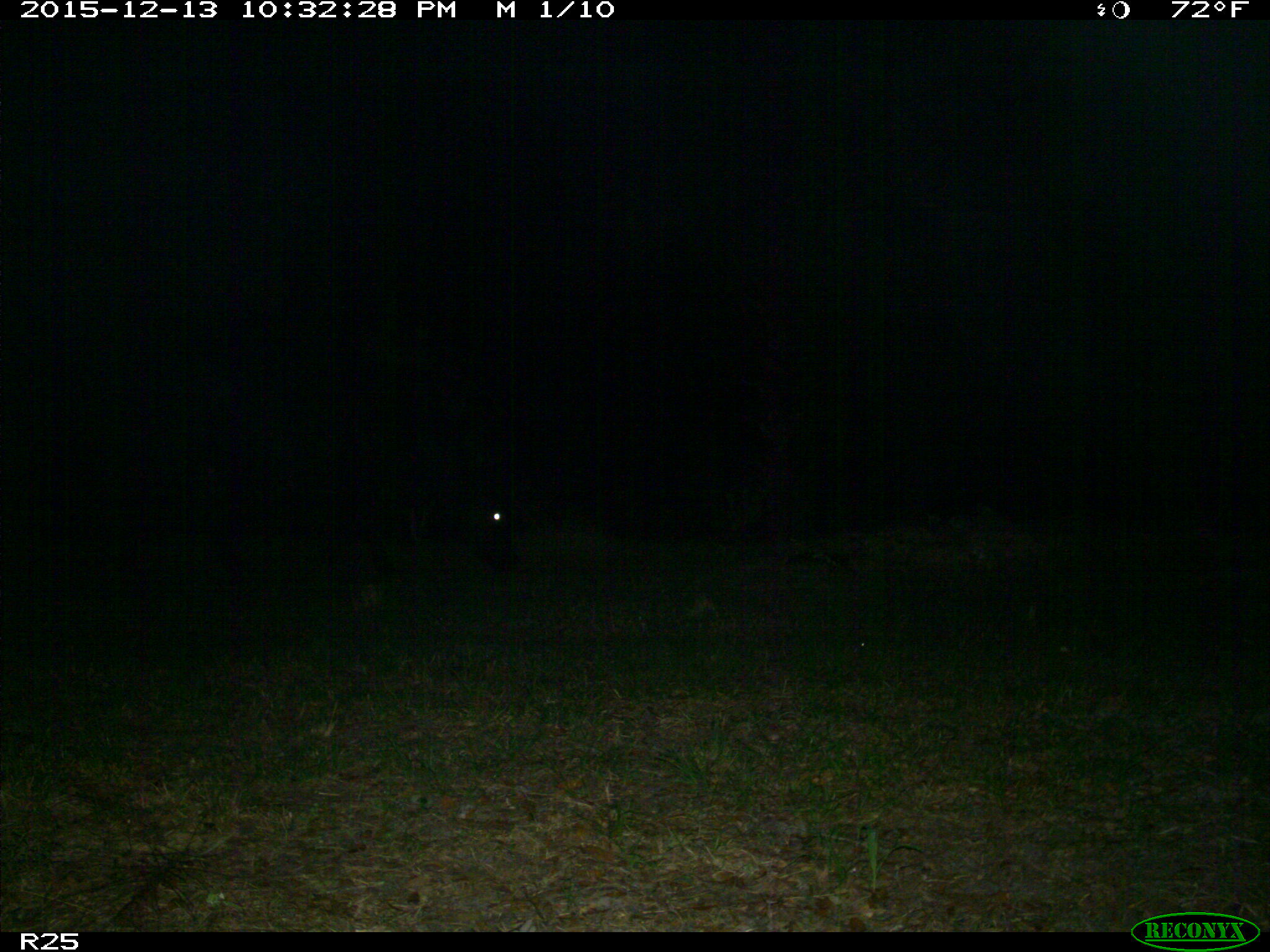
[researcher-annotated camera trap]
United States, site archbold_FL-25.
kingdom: Animalia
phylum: Chordata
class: Mammalia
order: Artiodactyla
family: Bovidae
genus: Bos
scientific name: Bos taurus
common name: domestic cow